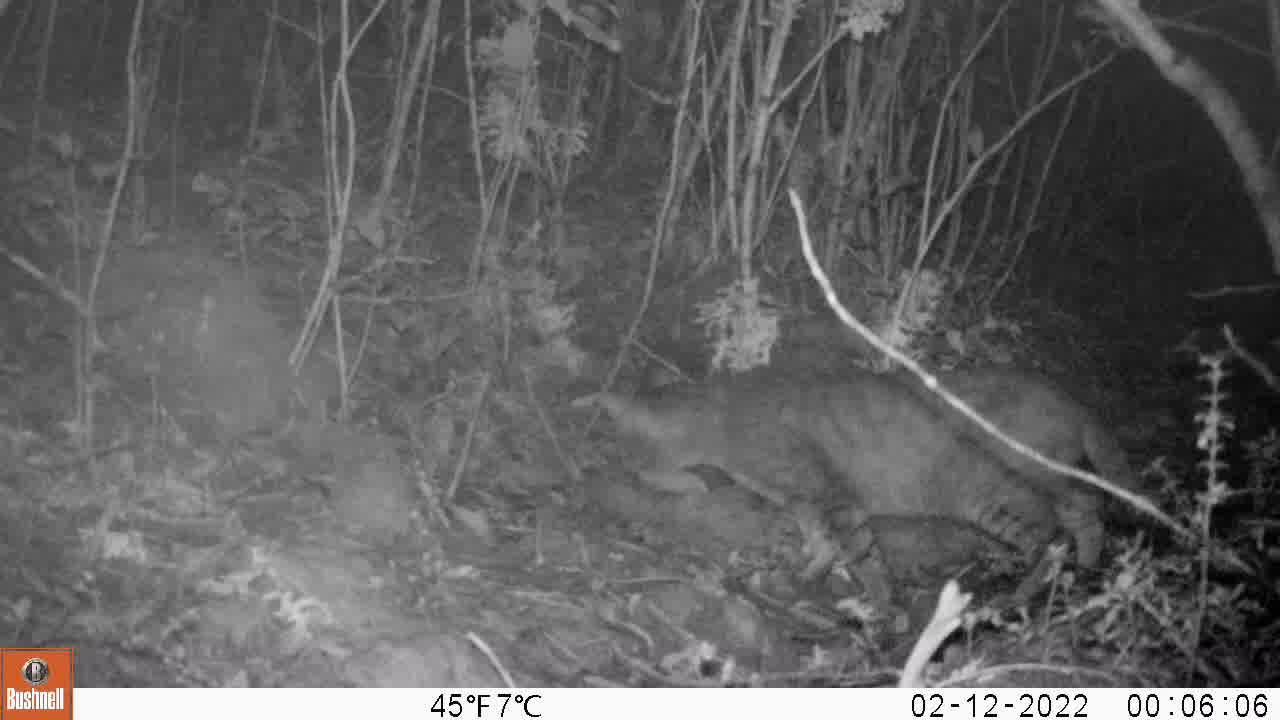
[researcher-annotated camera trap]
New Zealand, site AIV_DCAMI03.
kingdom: Animalia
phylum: Chordata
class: Mammalia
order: Carnivora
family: Felidae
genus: Felis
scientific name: Felis catus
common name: domestic cat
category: cat